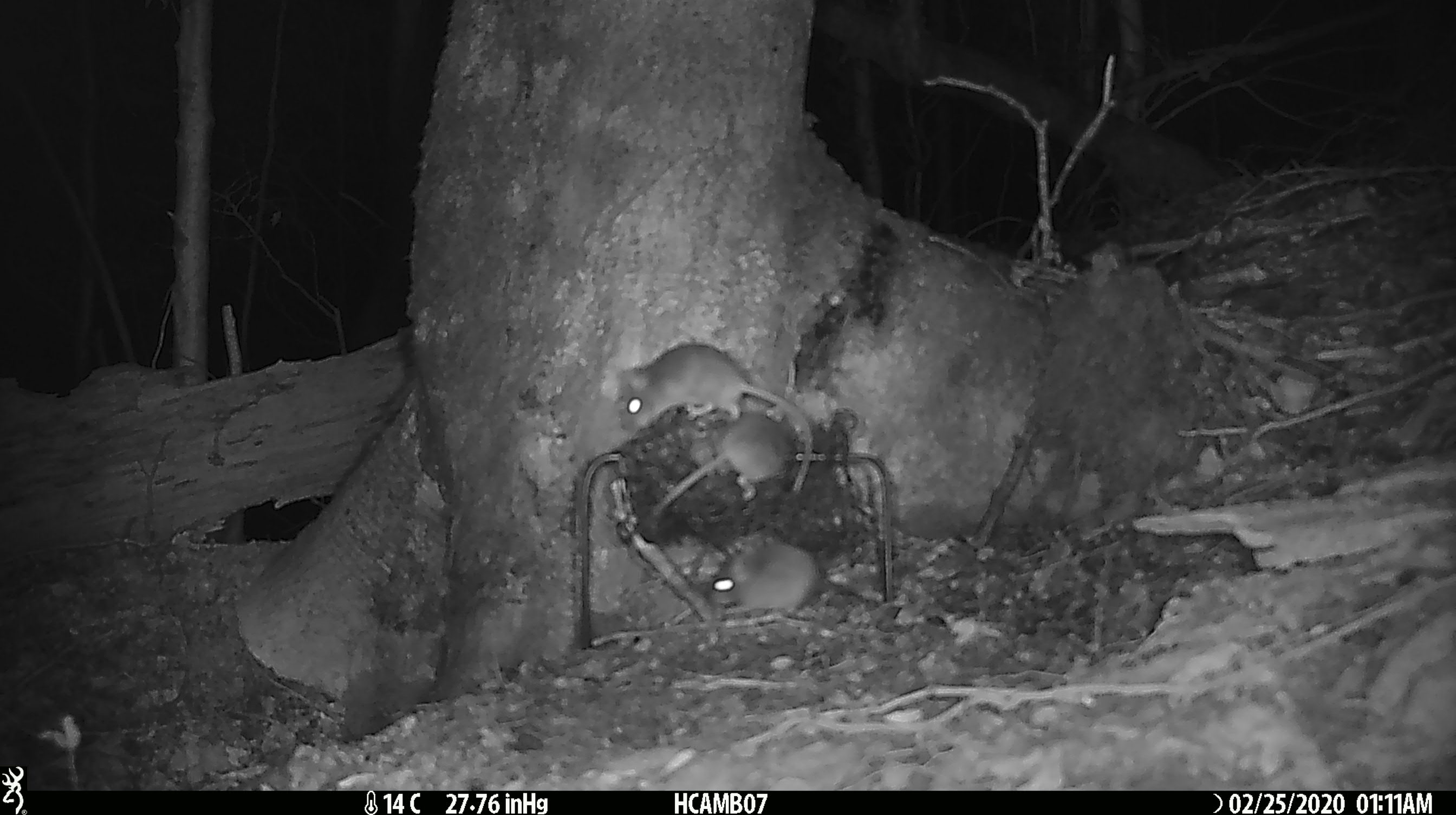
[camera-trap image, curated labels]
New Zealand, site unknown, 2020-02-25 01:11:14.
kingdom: Animalia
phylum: Chordata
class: Mammalia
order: Rodentia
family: Muridae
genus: Mus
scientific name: Mus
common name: mouse